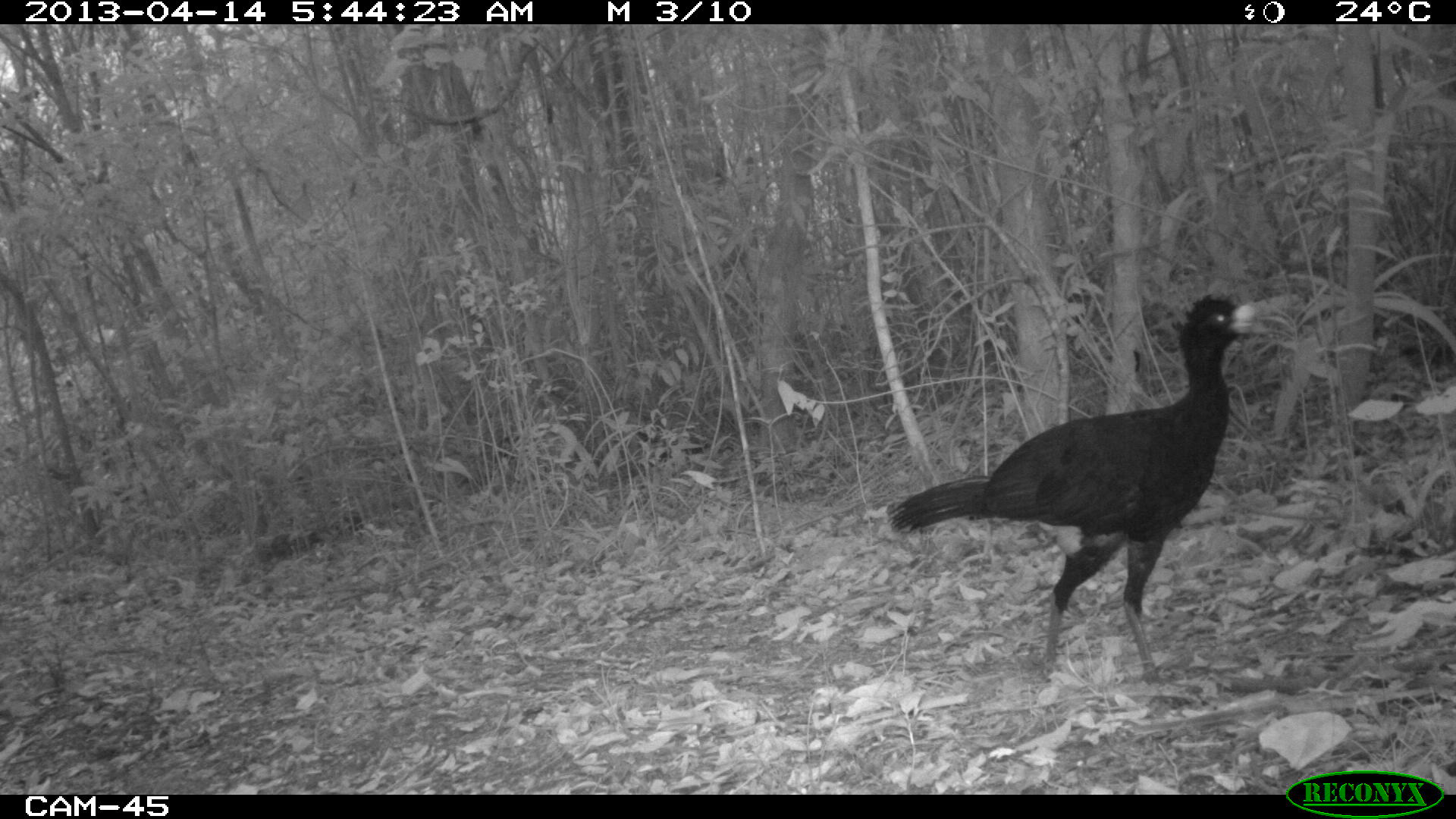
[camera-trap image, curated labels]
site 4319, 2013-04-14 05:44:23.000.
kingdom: Animalia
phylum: Chordata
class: Aves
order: Galliformes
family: Cracidae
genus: Crax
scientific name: Crax rubra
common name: great curassow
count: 1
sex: male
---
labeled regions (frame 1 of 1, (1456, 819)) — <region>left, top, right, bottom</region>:
crax rubra: <region>886, 293, 1268, 685</region>